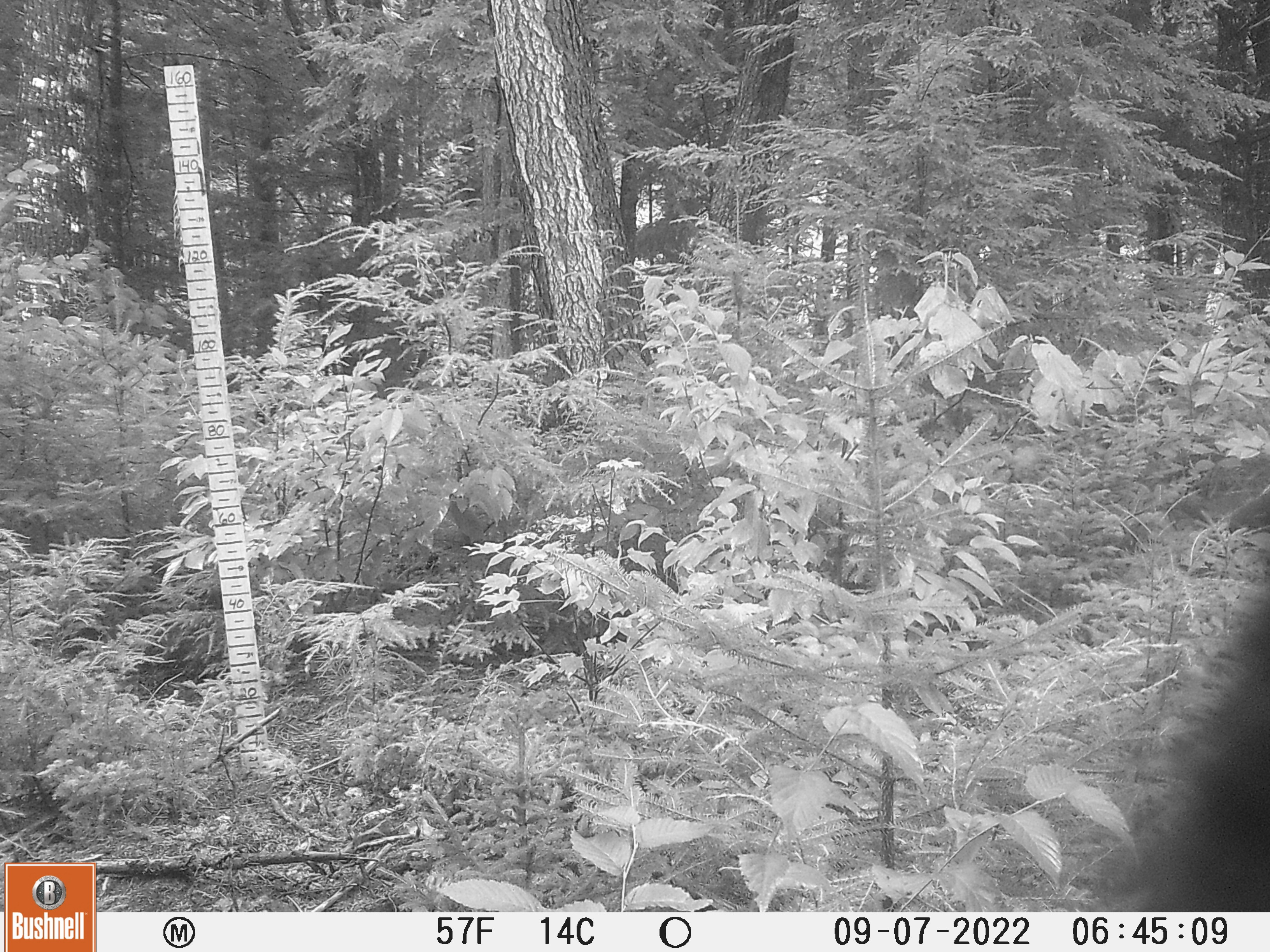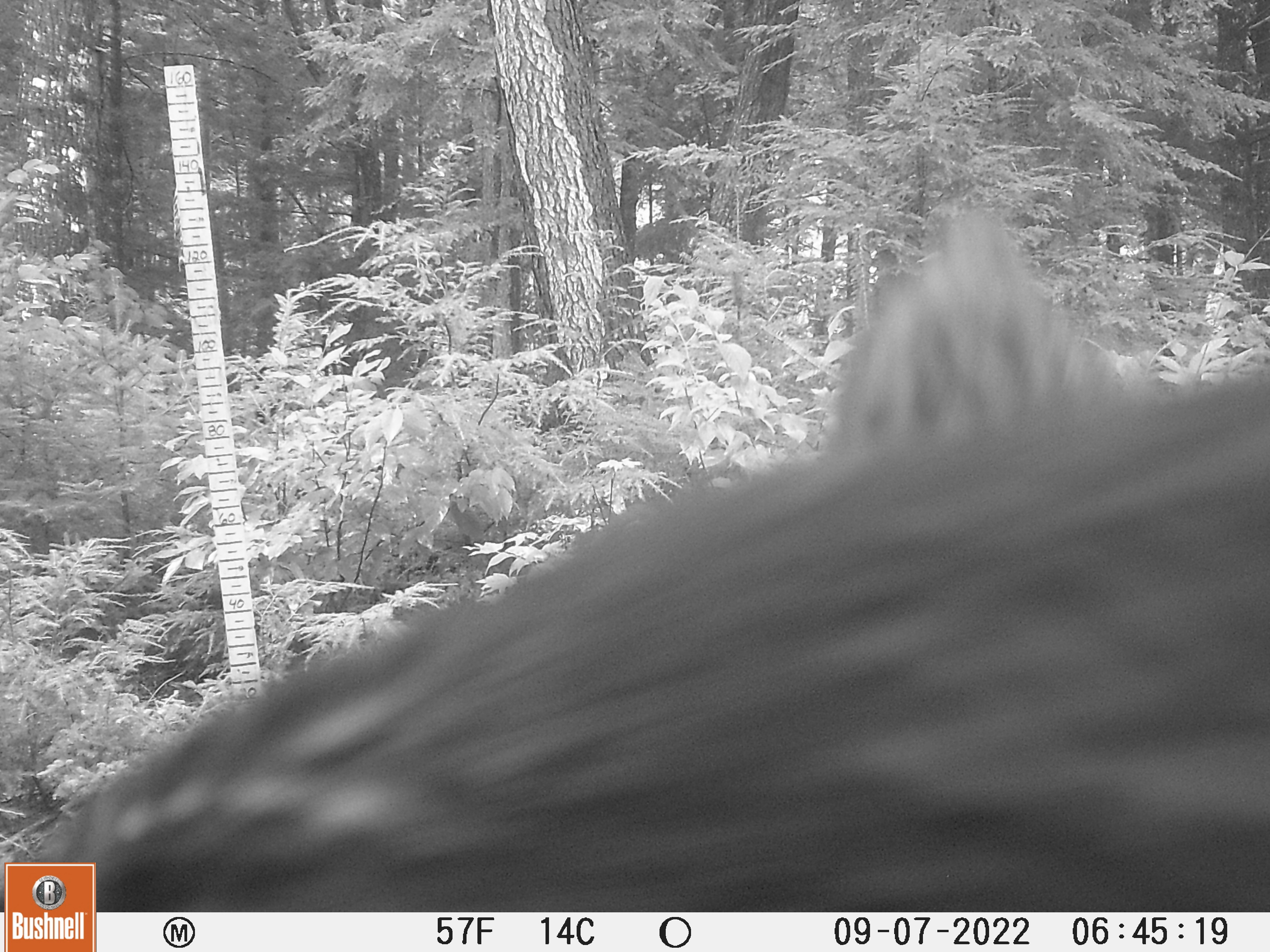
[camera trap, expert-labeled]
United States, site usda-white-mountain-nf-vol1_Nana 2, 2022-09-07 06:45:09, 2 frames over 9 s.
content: unidentified animal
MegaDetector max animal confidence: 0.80